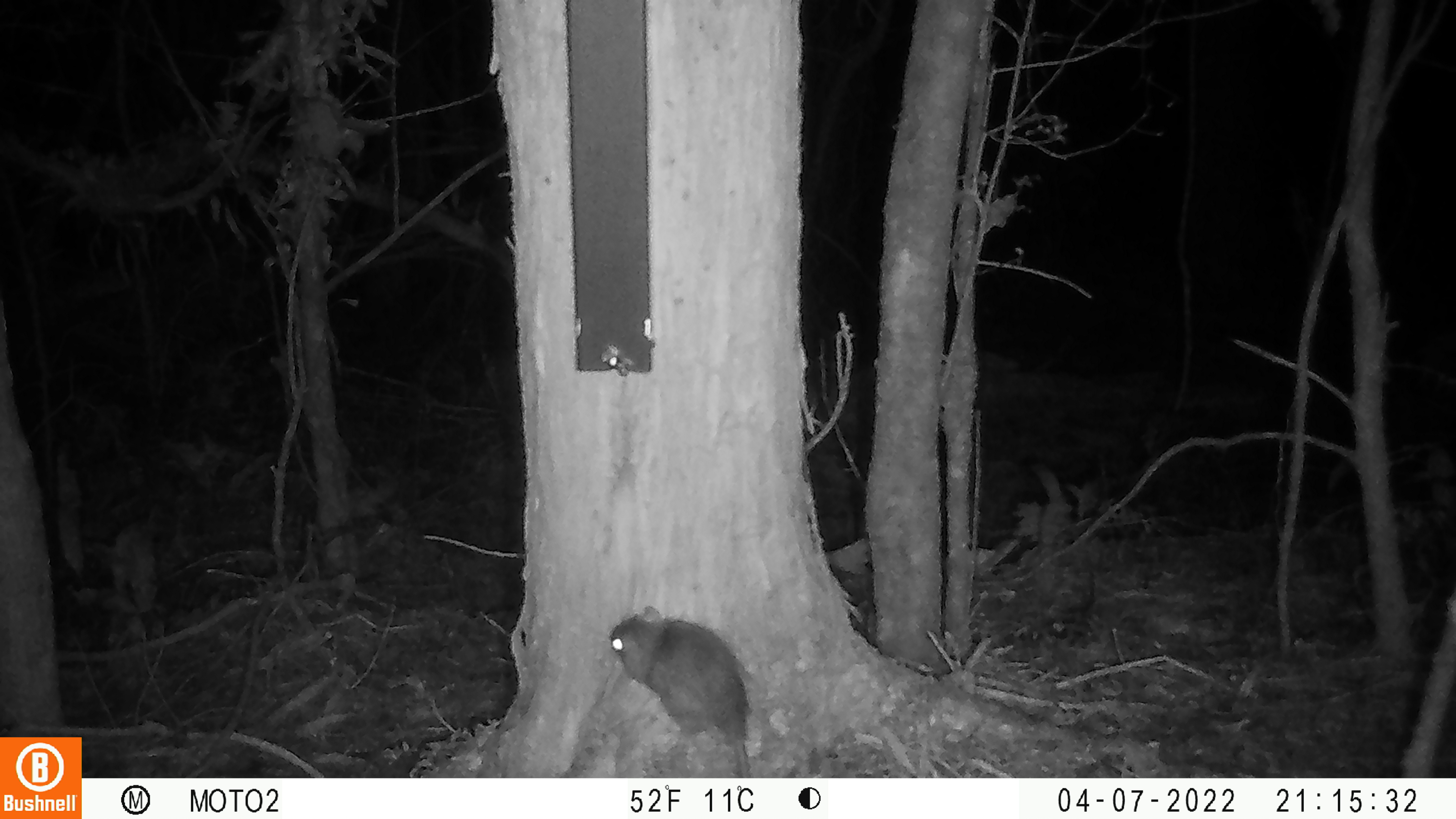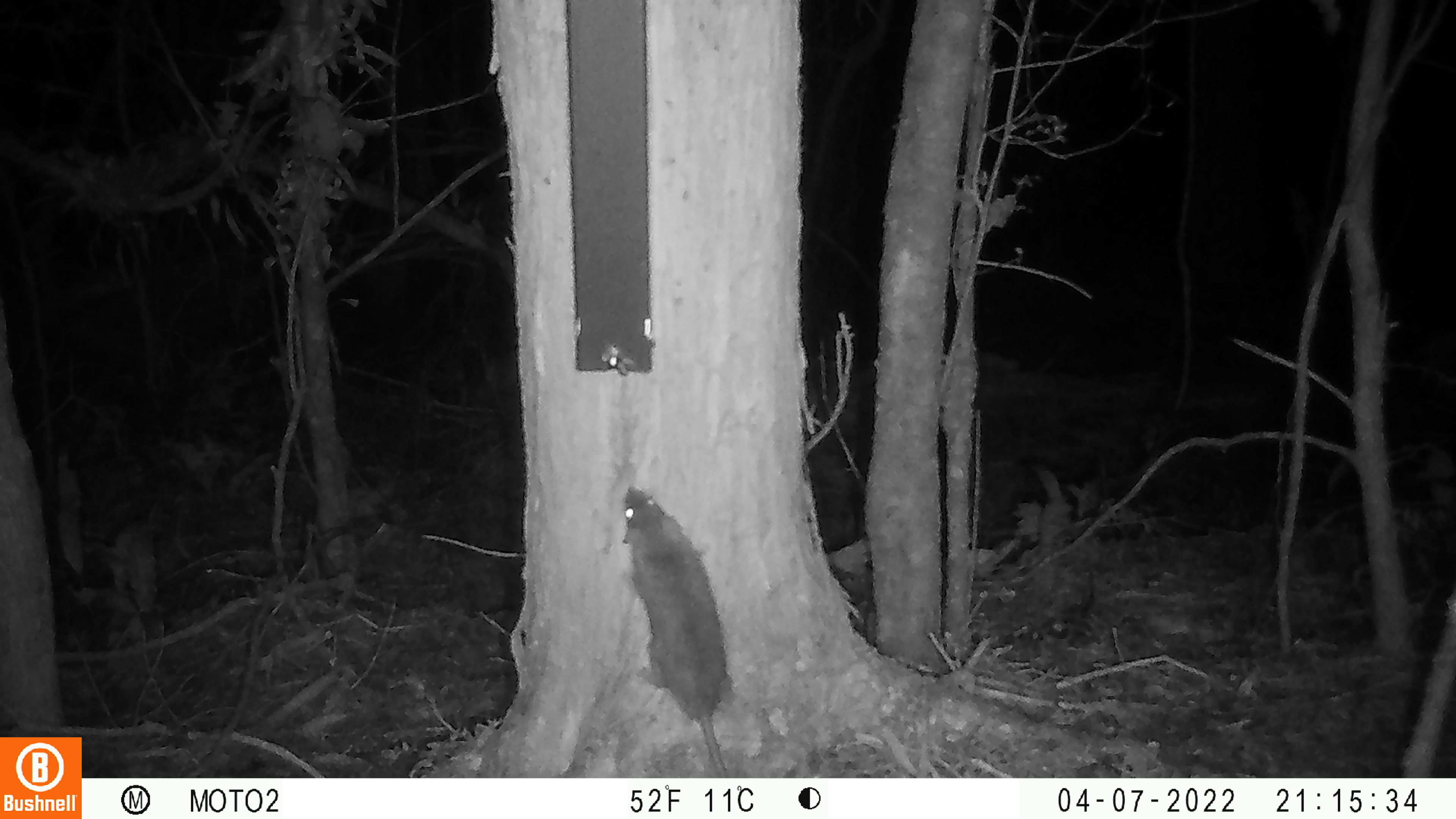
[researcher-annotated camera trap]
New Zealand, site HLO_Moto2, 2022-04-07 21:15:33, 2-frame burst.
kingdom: Animalia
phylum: Chordata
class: Mammalia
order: Rodentia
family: Muridae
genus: Rattus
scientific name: Rattus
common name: rat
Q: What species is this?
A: Rat (Rattus).